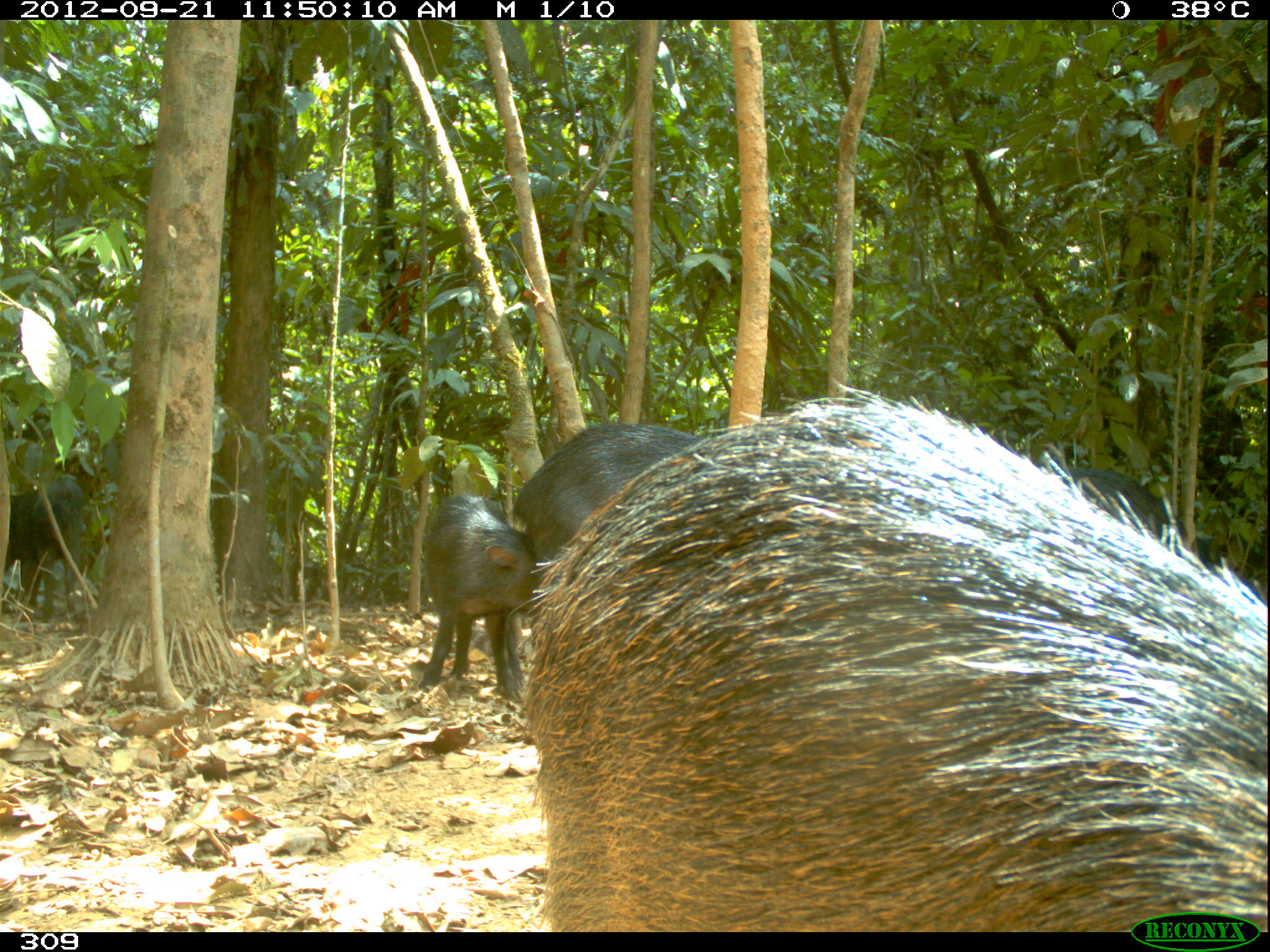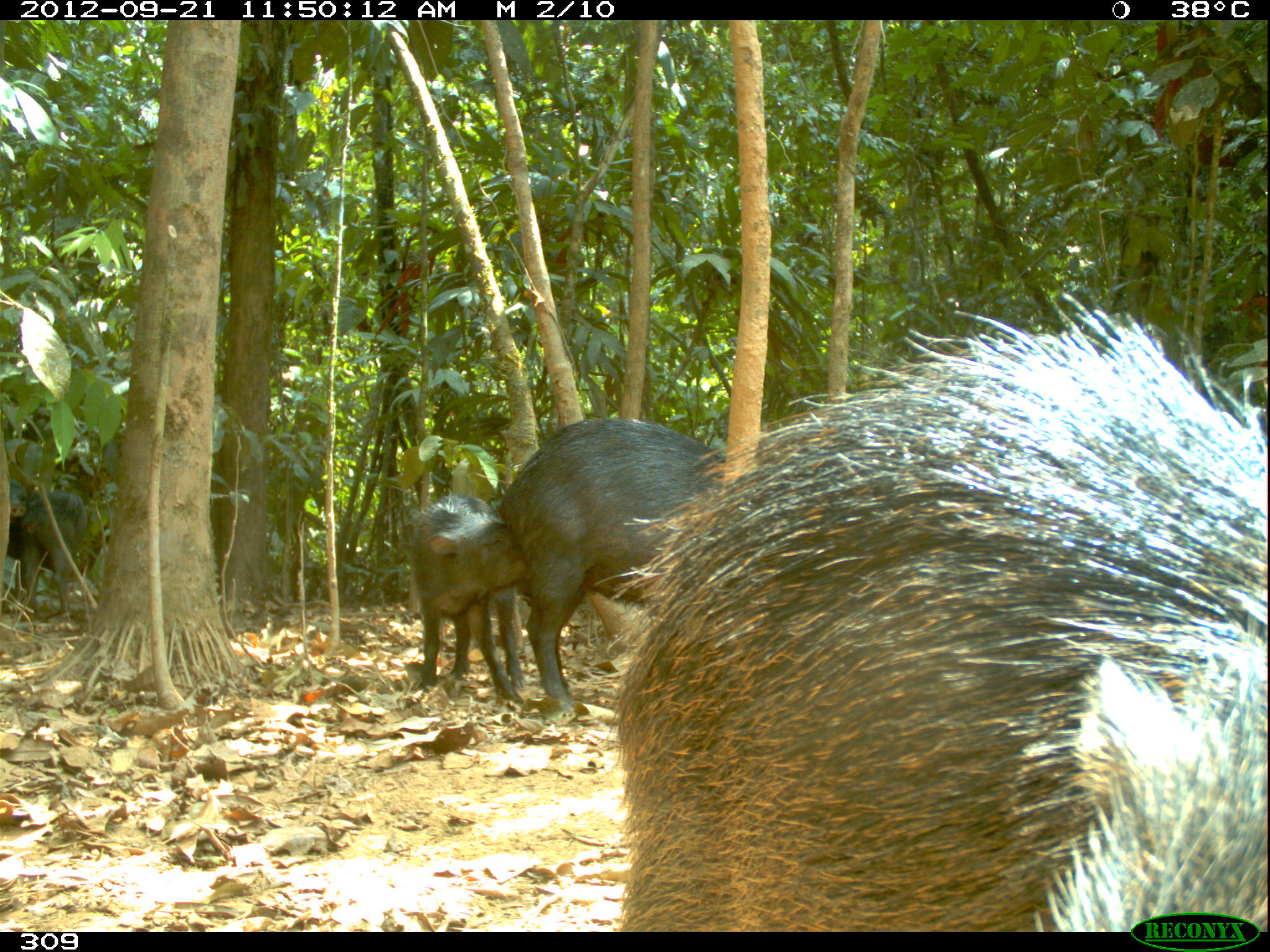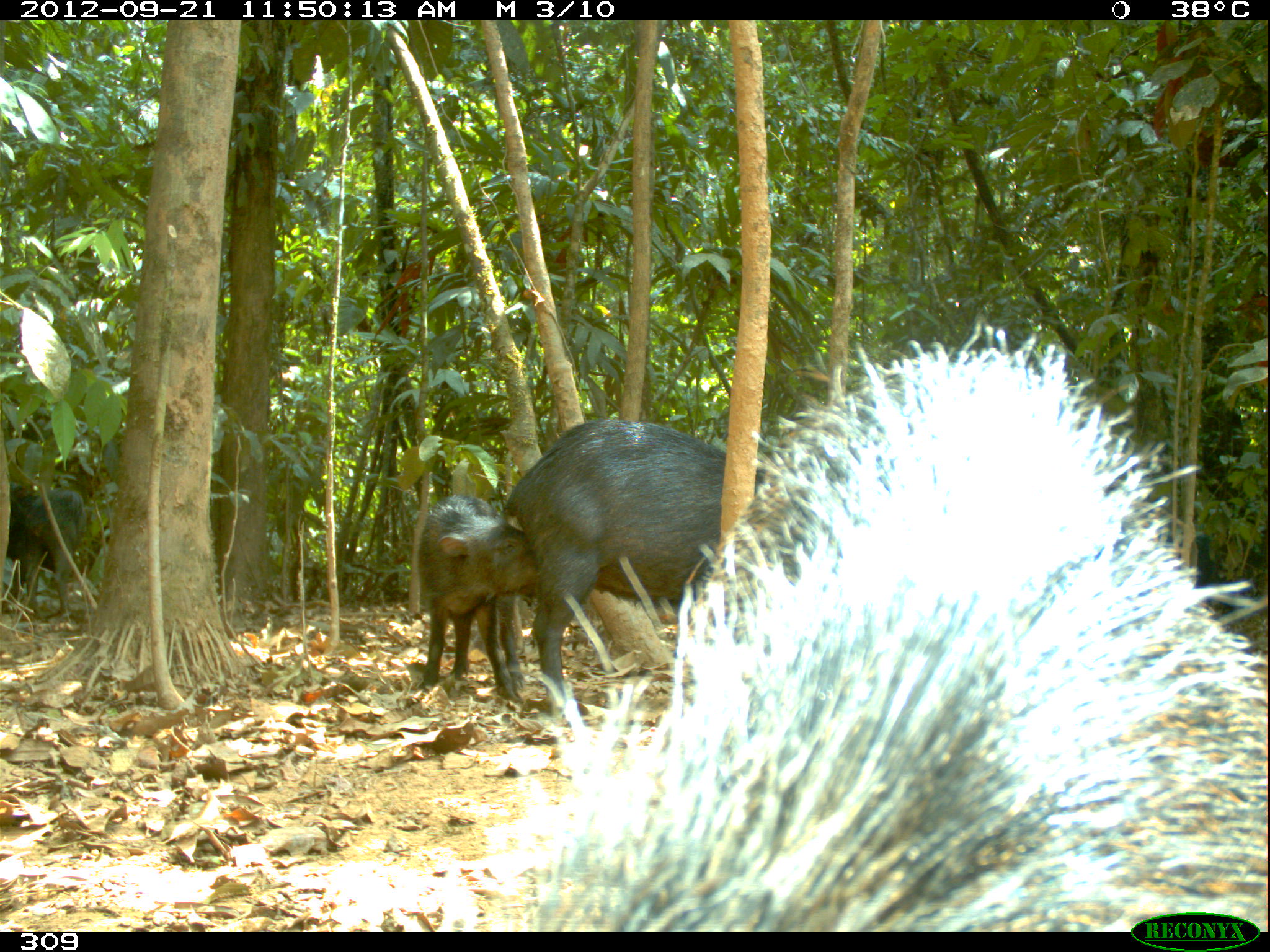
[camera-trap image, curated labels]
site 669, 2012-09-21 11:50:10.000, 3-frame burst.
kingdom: Animalia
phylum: Chordata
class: Mammalia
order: Artiodactyla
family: Tayassuidae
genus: Tayassu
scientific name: Tayassu pecari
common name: white-lipped peccary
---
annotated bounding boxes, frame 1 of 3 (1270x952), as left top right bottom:
tayassu pecari: 518 394 1261 924; 507 421 700 687; 417 492 536 701; 1047 465 1209 561; 0 470 87 620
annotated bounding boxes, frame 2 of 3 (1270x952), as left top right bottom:
tayassu pecari: 609 287 1262 927; 499 416 724 713; 408 493 527 702; 3 477 86 616